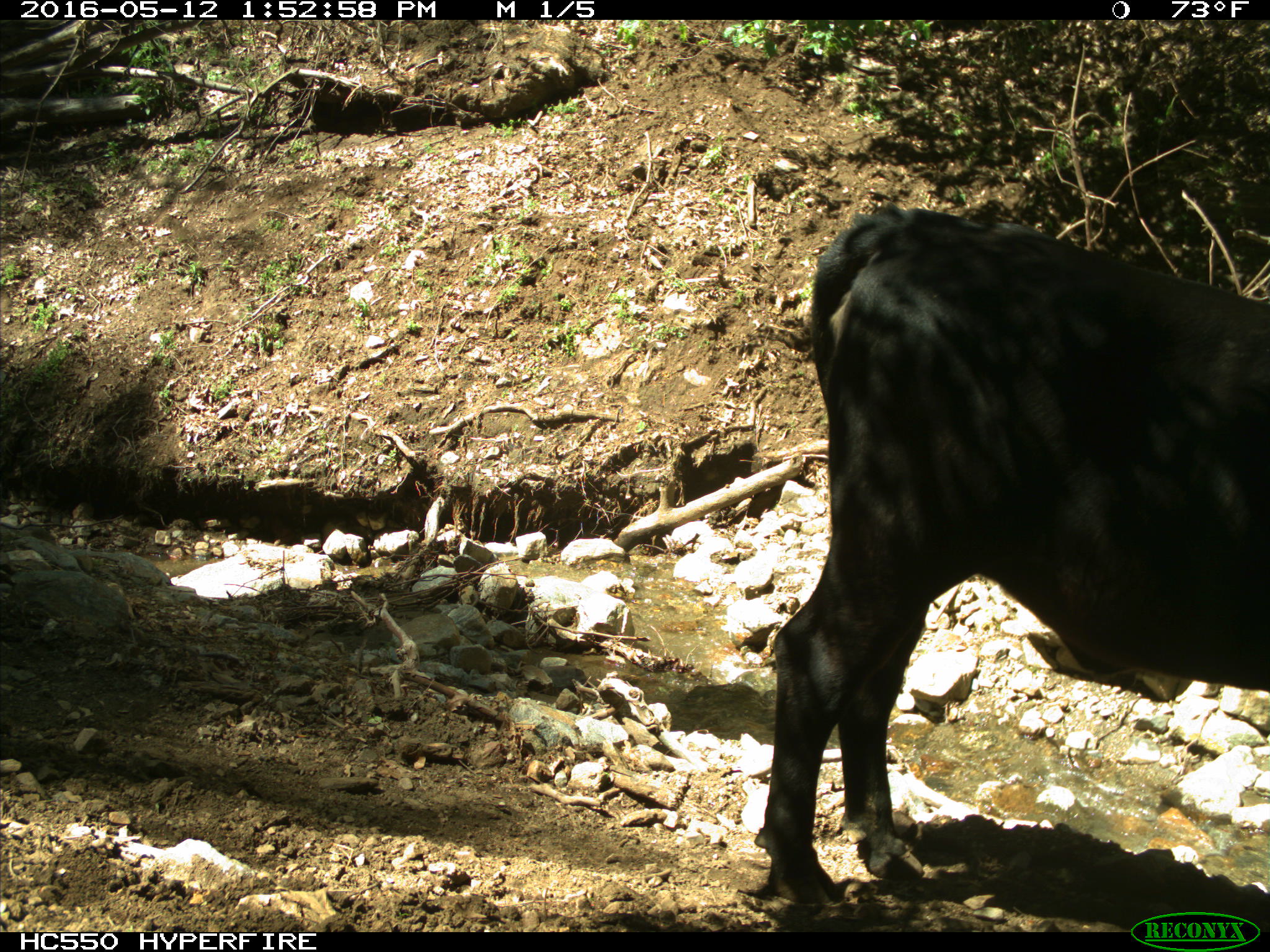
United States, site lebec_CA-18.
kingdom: Animalia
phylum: Chordata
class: Mammalia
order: Artiodactyla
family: Bovidae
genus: Bos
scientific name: Bos taurus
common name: domestic cow